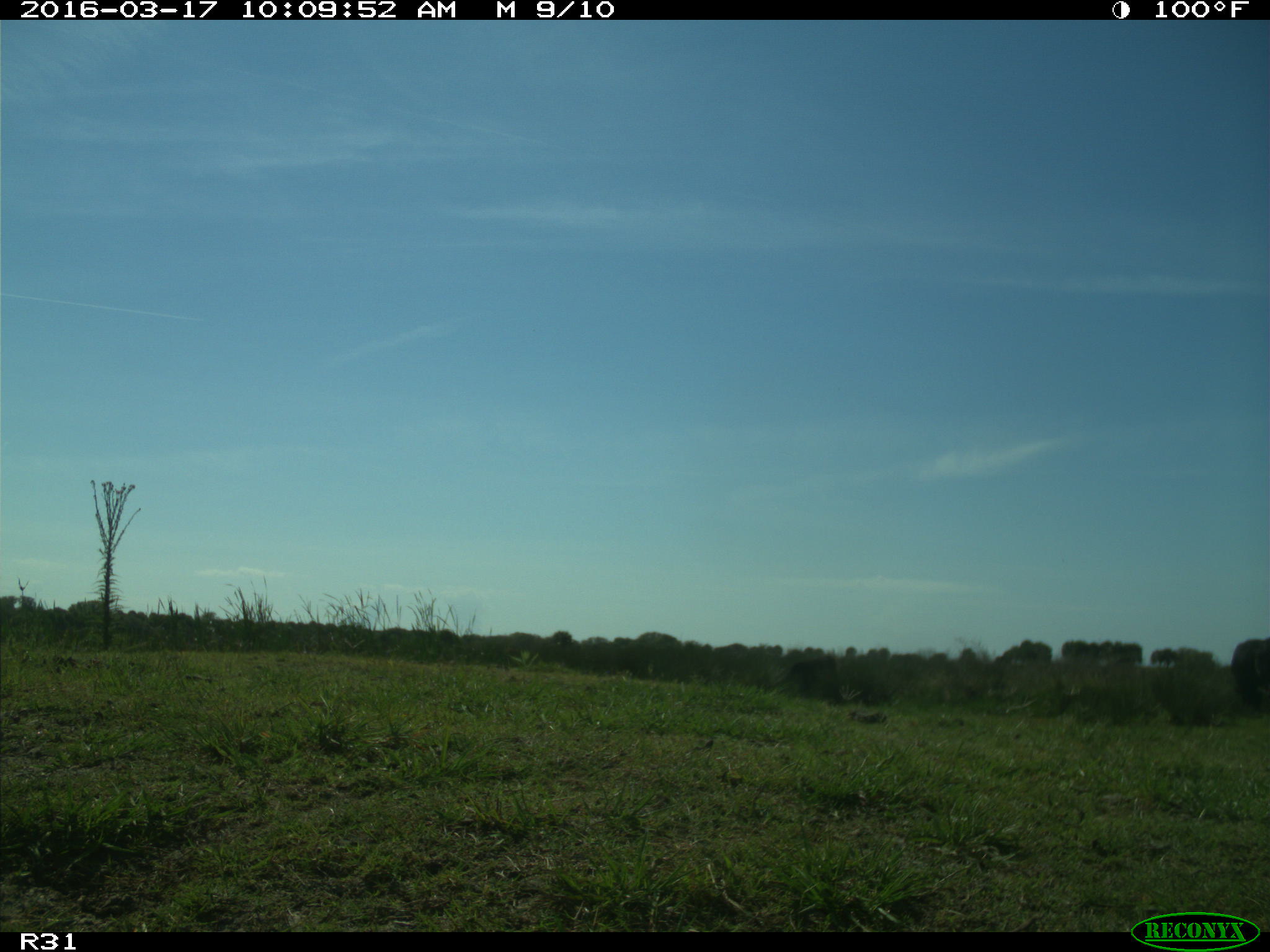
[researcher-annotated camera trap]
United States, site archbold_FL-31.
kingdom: Animalia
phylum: Chordata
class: Mammalia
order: Artiodactyla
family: Bovidae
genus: Bos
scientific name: Bos taurus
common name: domestic cow